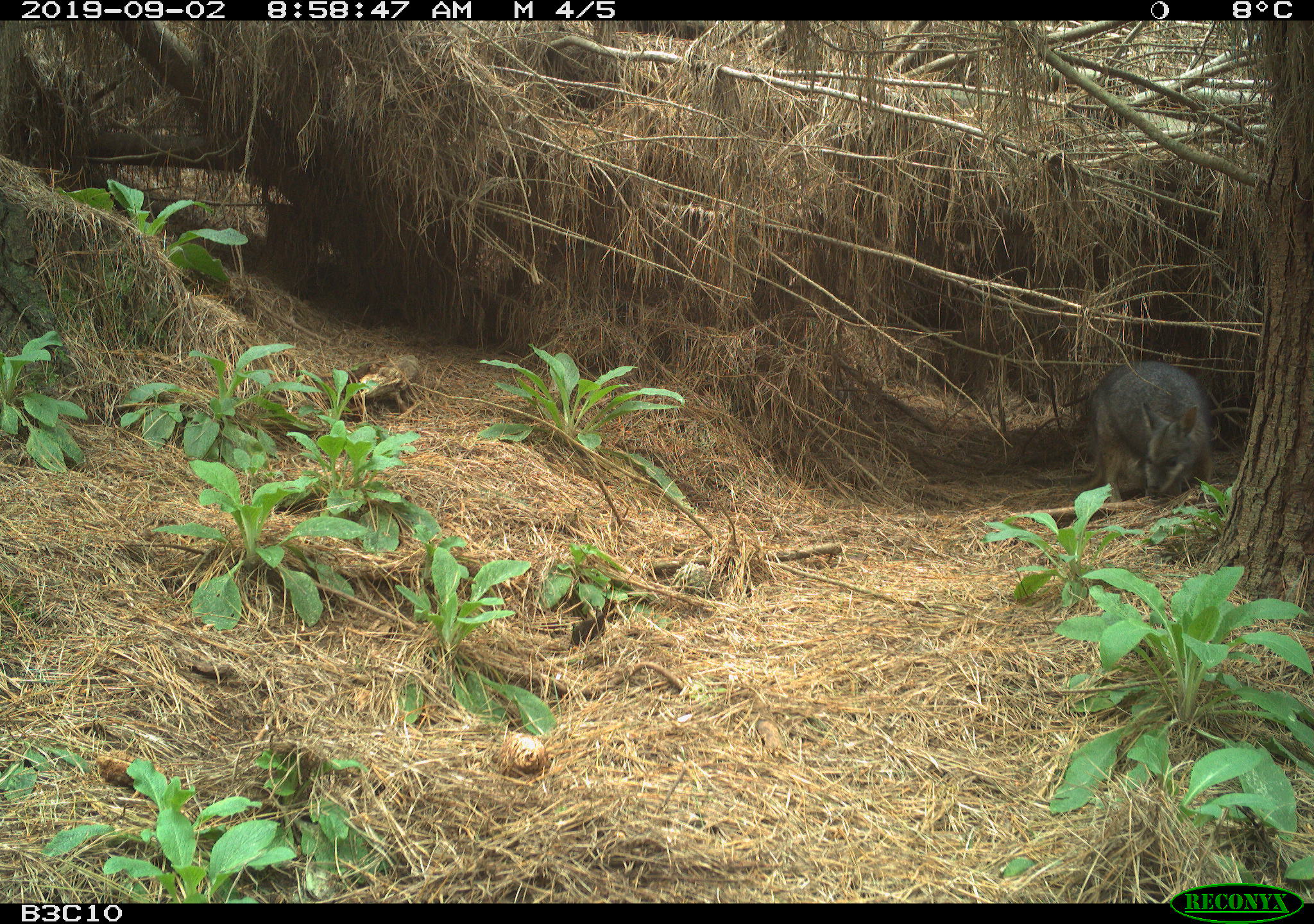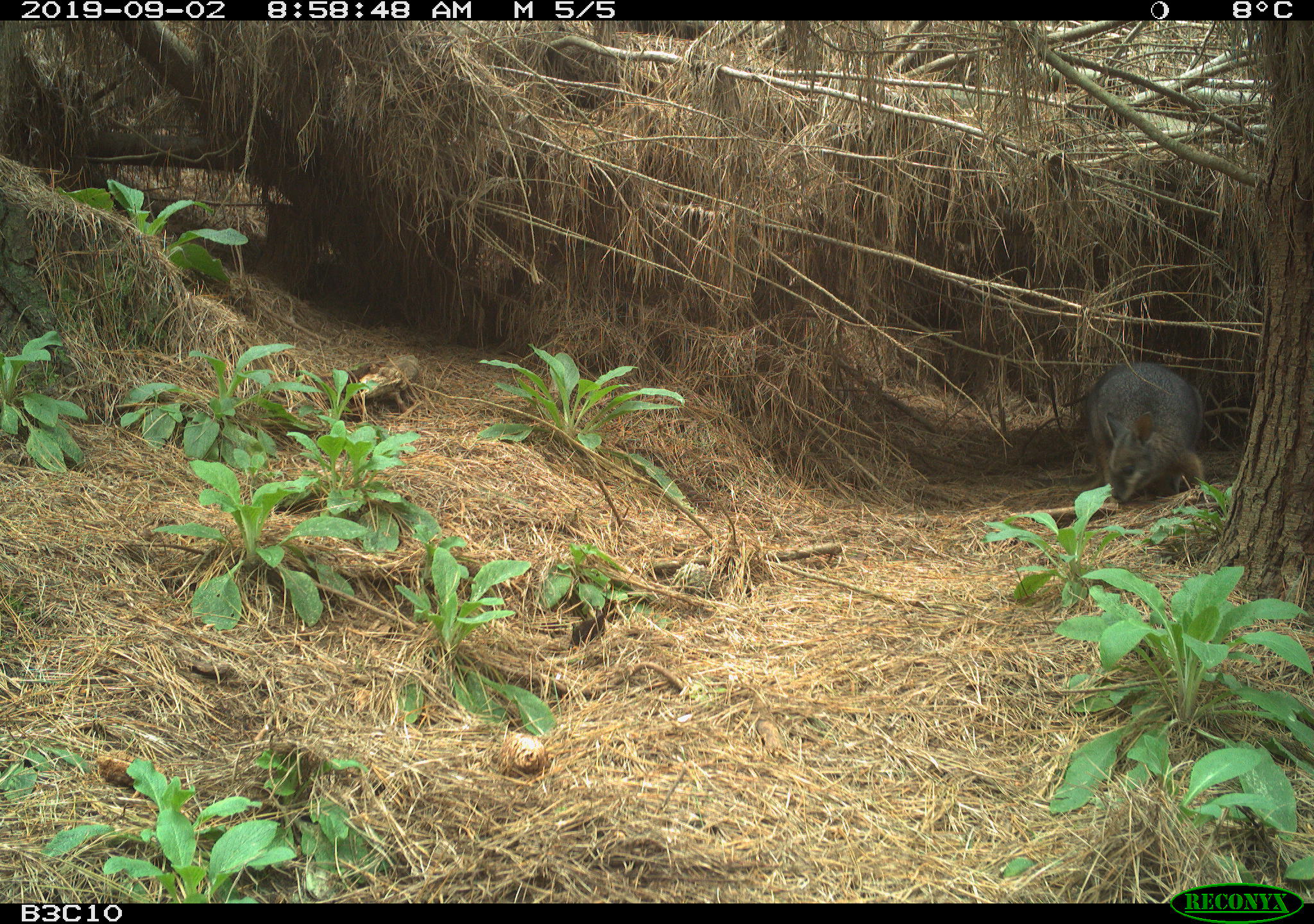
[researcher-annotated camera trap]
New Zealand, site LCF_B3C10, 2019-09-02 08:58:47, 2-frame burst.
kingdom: Animalia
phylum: Chordata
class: Mammalia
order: Diprotodontia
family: Macropodidae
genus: Notamacropus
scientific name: Notamacropus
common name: wallaby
Wallaby (Notamacropus).